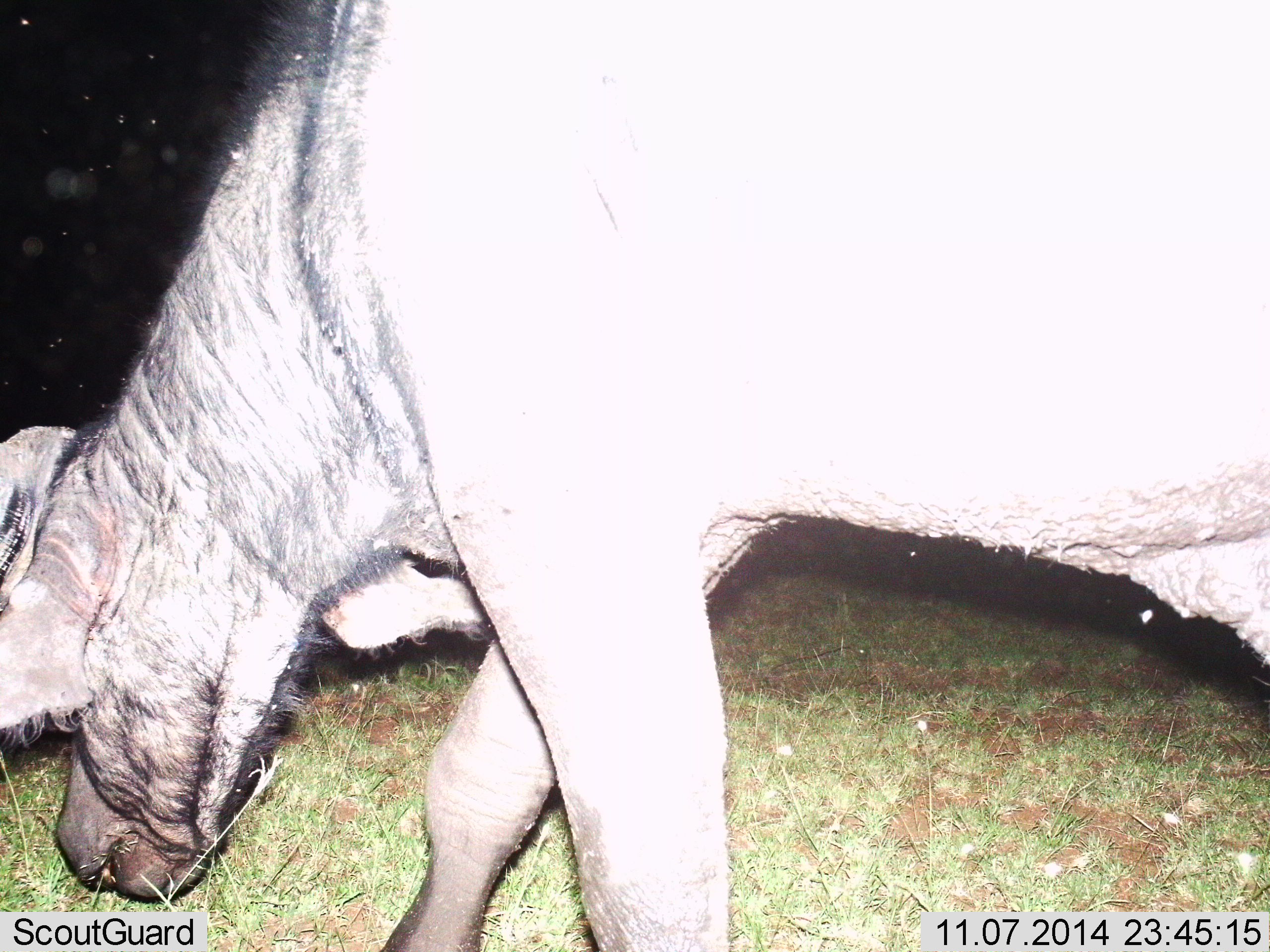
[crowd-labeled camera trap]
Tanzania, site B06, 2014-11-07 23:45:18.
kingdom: Animalia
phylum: Chordata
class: Mammalia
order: Artiodactyla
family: Bovidae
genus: Syncerus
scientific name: Syncerus caffer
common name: cape buffalo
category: buffalo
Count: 1.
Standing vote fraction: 10%.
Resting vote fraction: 0%.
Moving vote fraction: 20%.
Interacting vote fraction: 0%.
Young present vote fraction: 0%.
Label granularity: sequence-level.